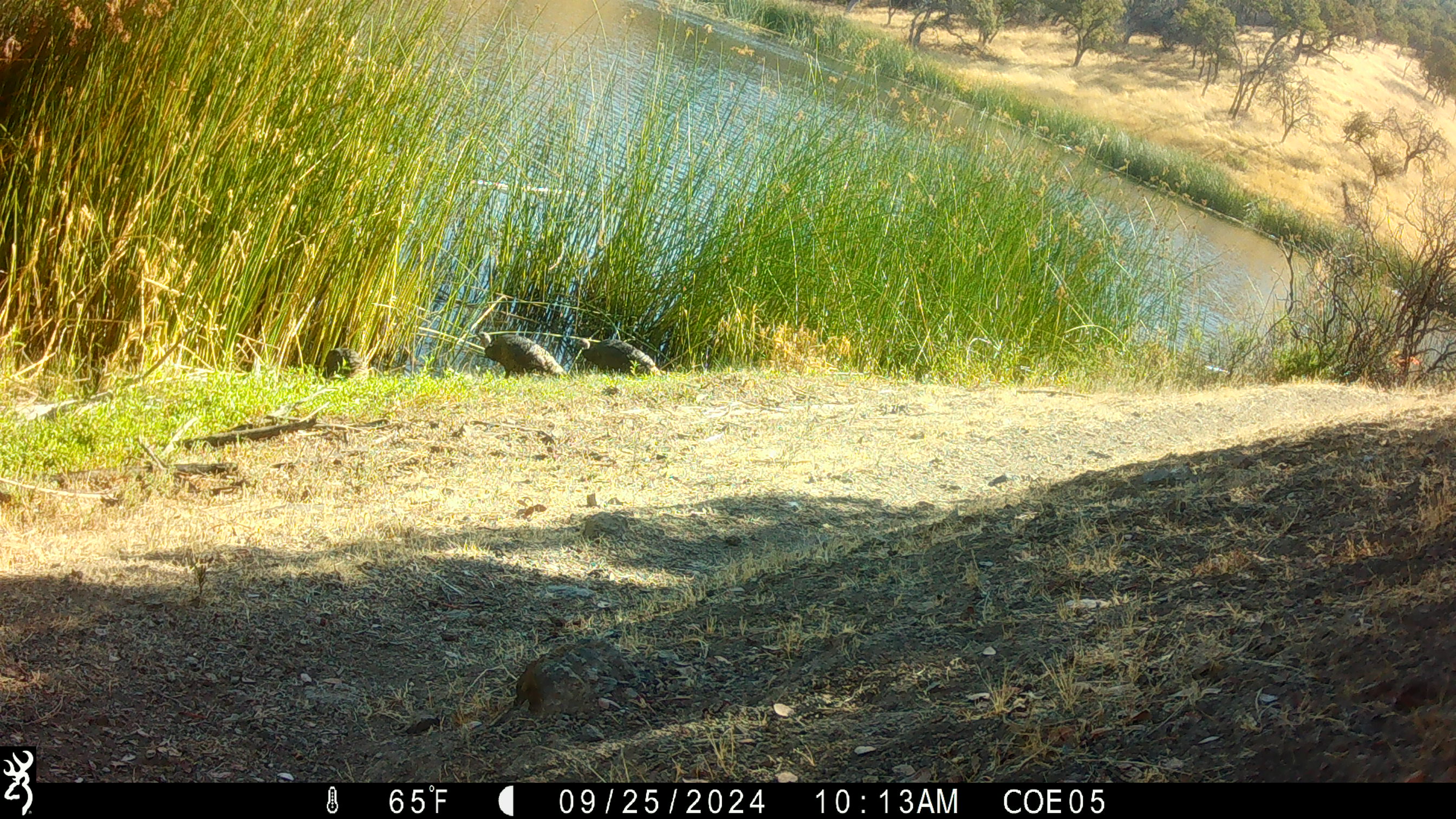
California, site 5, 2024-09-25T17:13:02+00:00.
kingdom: Animalia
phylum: Chordata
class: Aves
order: Galliformes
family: Phasianidae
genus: Meleagris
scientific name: Meleagris gallopavo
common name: turkey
Turkey (Meleagris gallopavo).